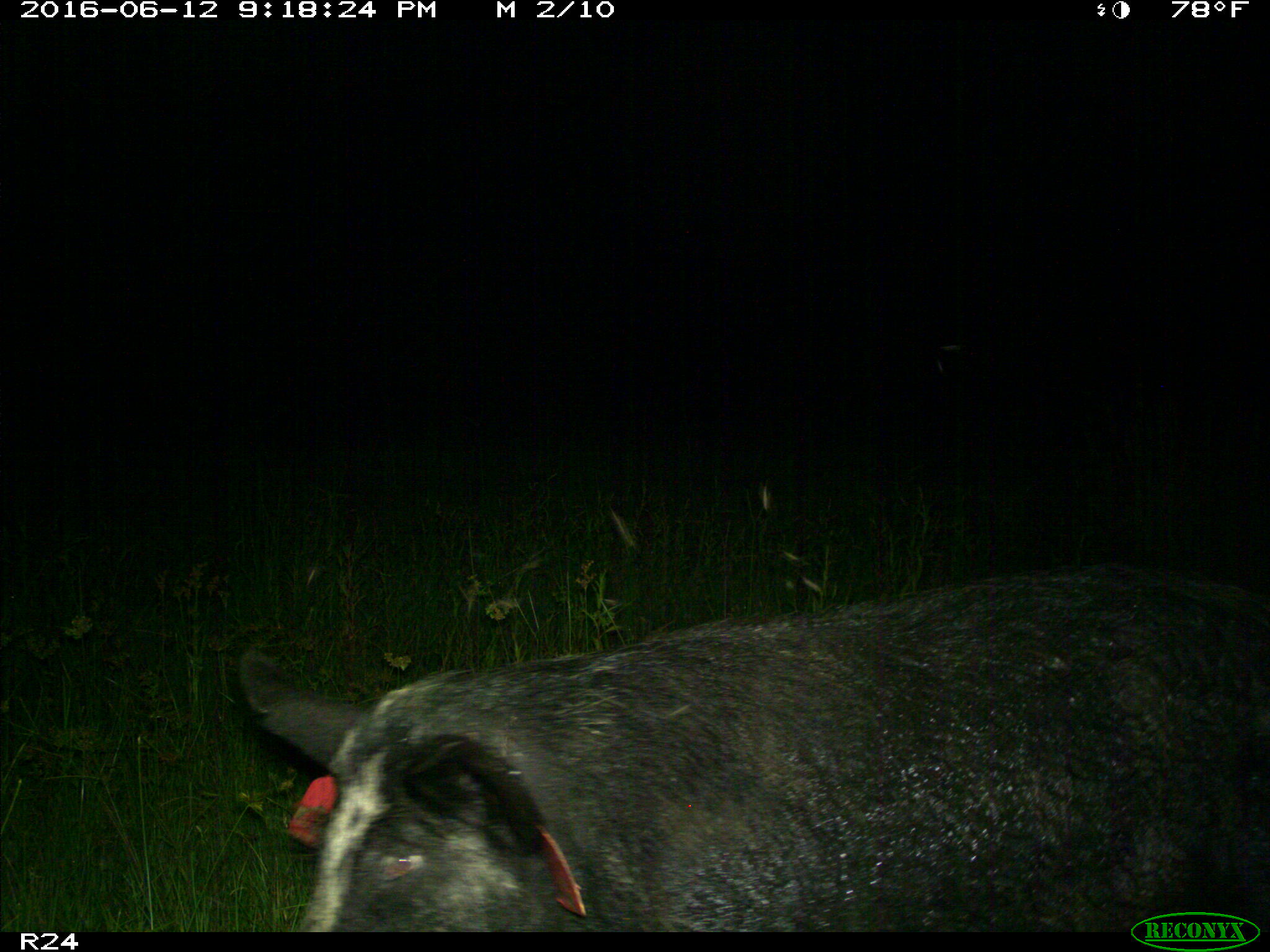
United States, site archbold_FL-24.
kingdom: Animalia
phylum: Chordata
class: Mammalia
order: Artiodactyla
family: Suidae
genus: Sus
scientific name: Sus scrofa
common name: wild boar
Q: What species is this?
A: Sus scrofa (wild boar).